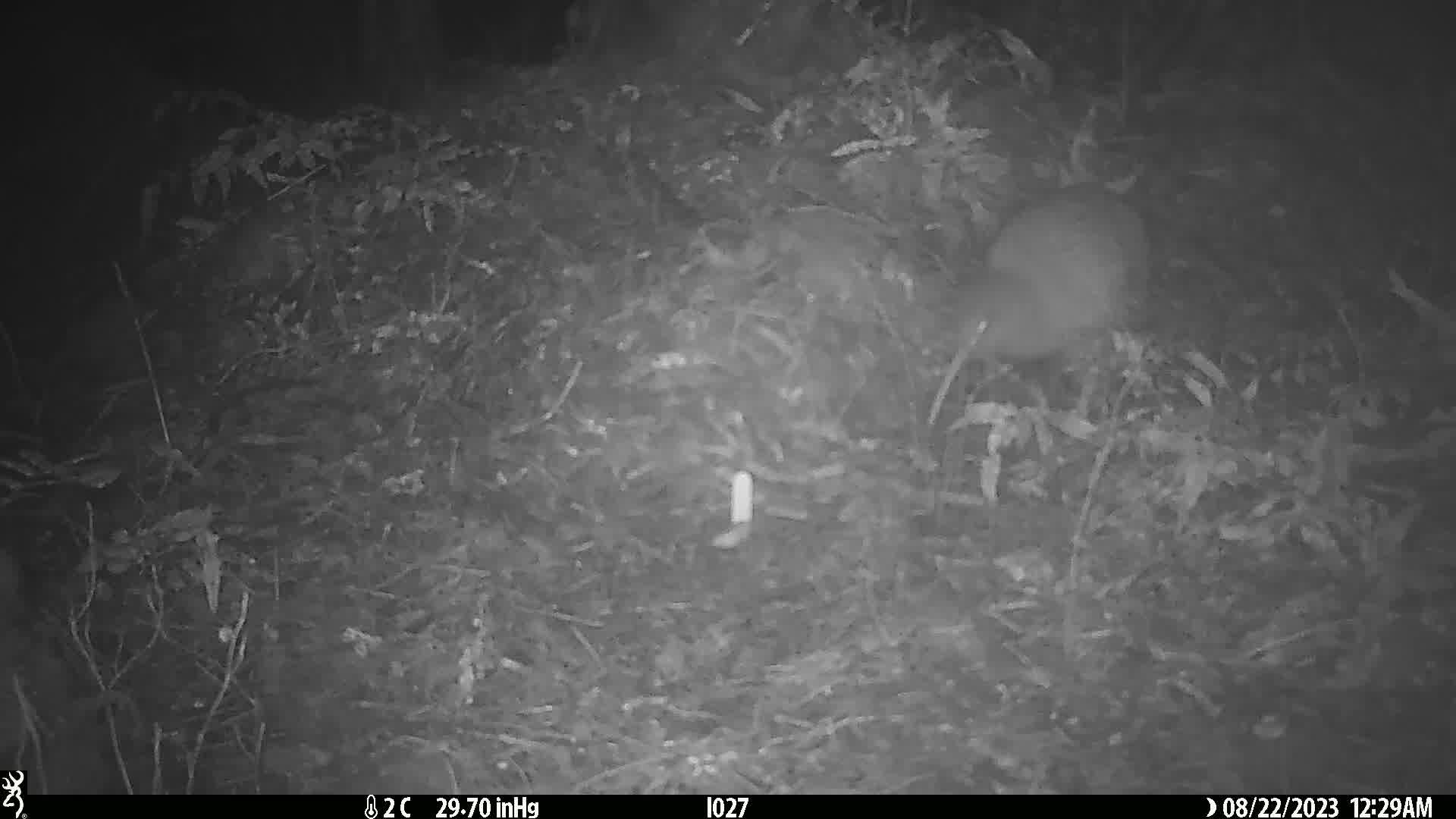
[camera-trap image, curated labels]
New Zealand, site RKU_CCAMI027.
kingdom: Animalia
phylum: Chordata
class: Aves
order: Apterygiformes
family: Apterygidae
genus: Apteryx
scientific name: Apteryx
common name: kiwi